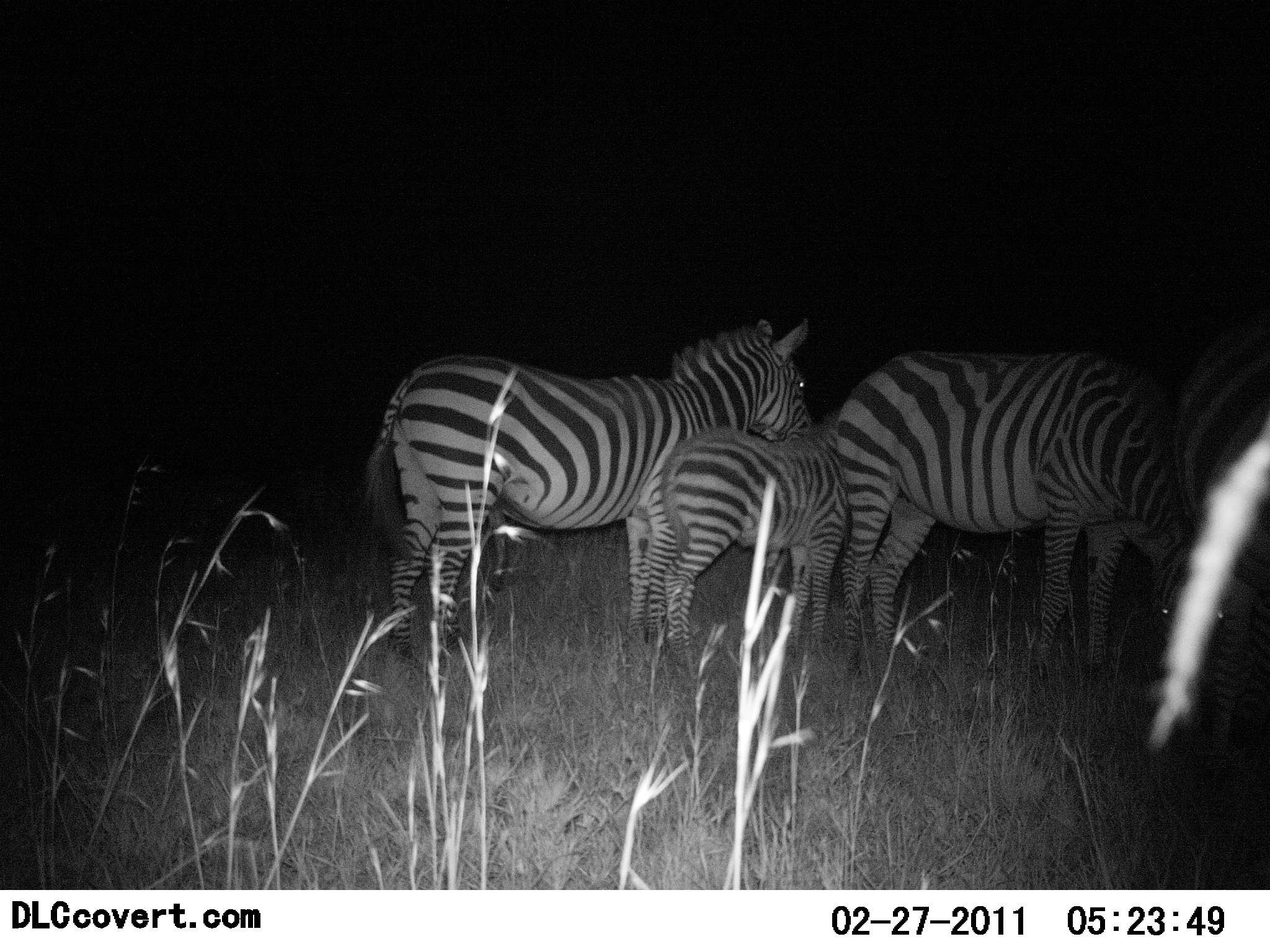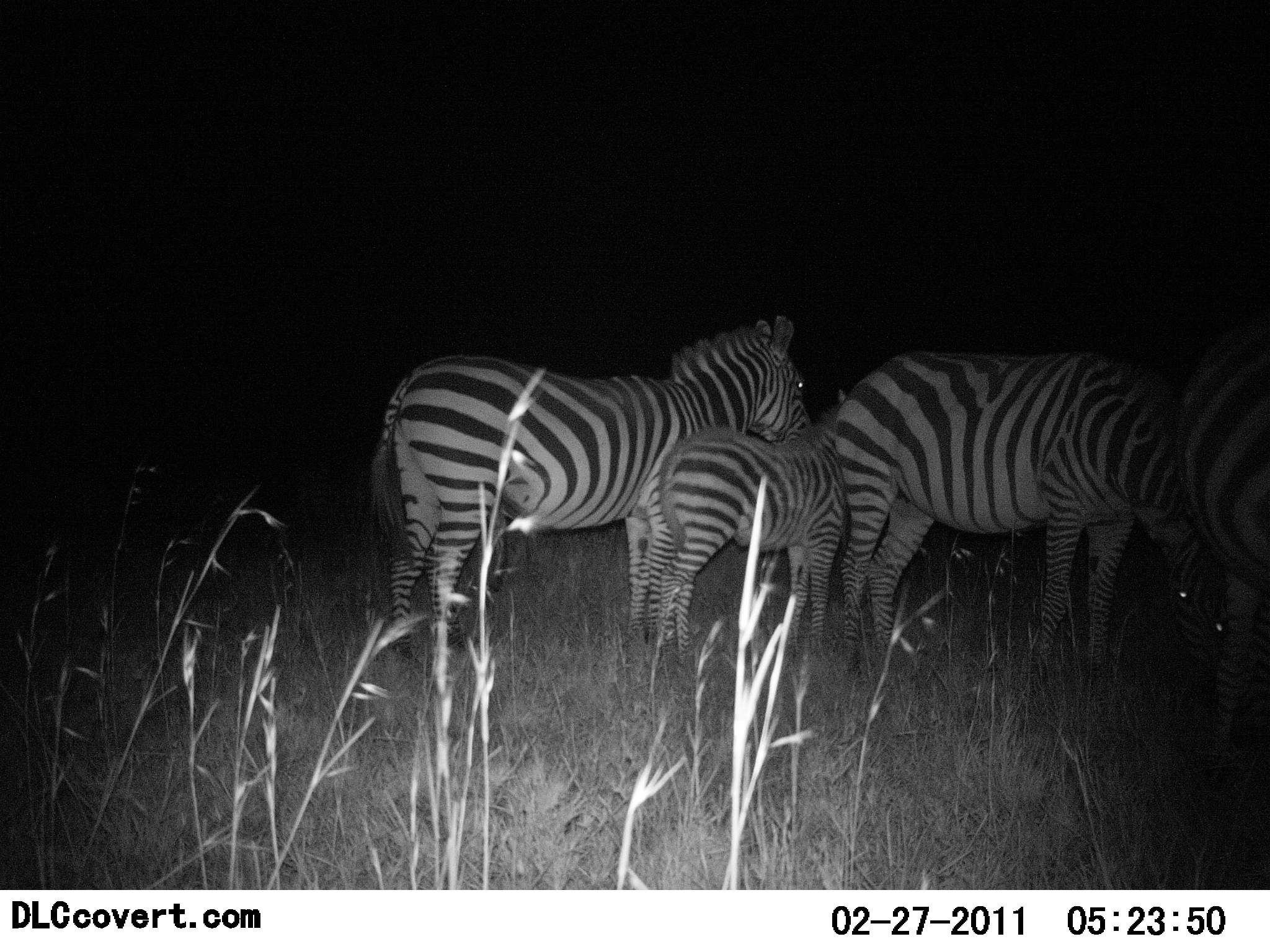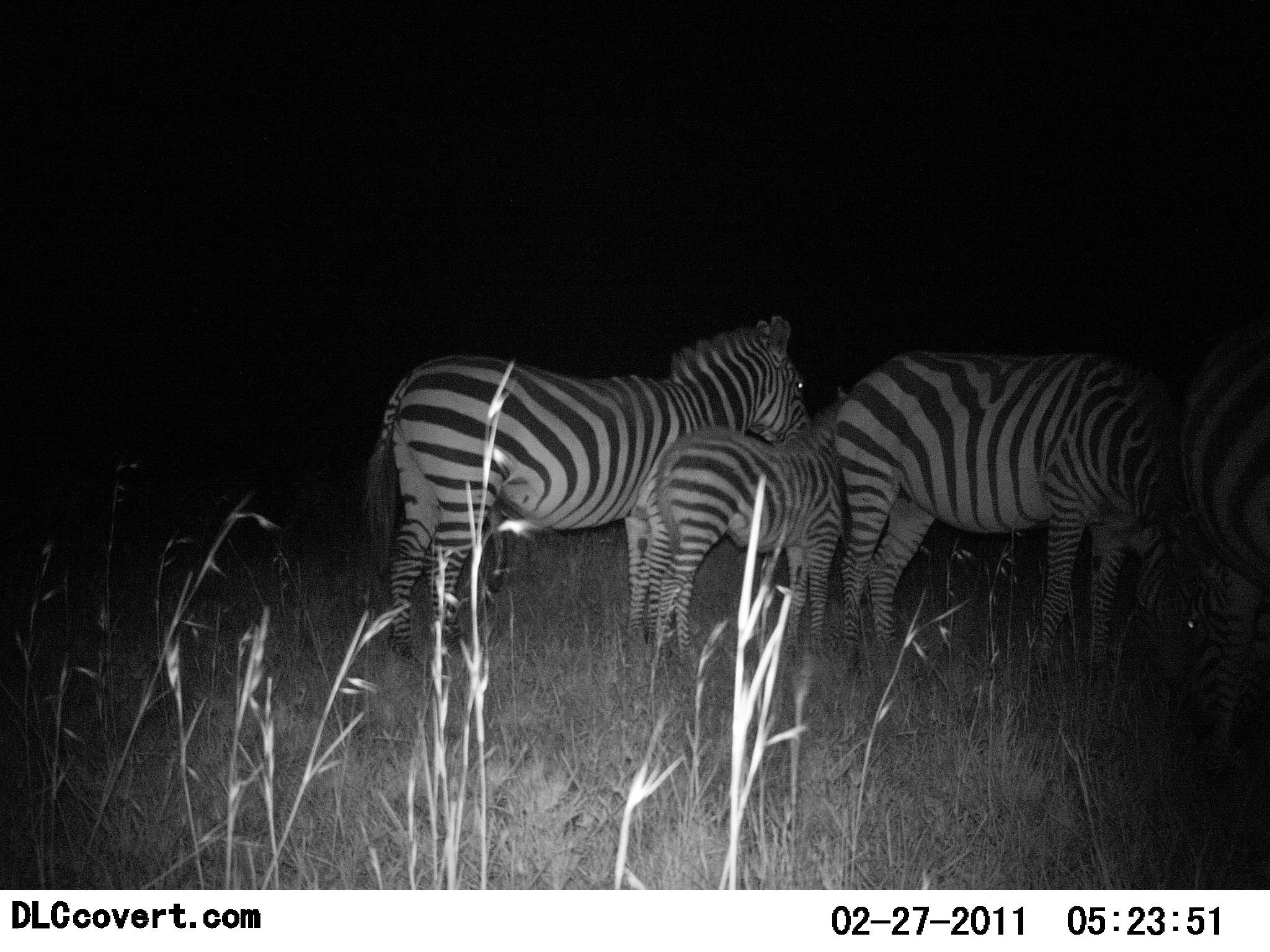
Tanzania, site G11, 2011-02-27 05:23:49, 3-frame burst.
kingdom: Animalia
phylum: Chordata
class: Mammalia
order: Perissodactyla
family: Equidae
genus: Equus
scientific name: Equus quagga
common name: plains zebra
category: zebra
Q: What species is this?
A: Zebra (plains zebra) (Equus quagga).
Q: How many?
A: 4.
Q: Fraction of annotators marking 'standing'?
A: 100%.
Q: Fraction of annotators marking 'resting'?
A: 0%.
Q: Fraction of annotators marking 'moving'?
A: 0%.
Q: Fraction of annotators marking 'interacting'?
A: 0%.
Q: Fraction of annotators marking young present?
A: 82%.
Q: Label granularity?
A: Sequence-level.